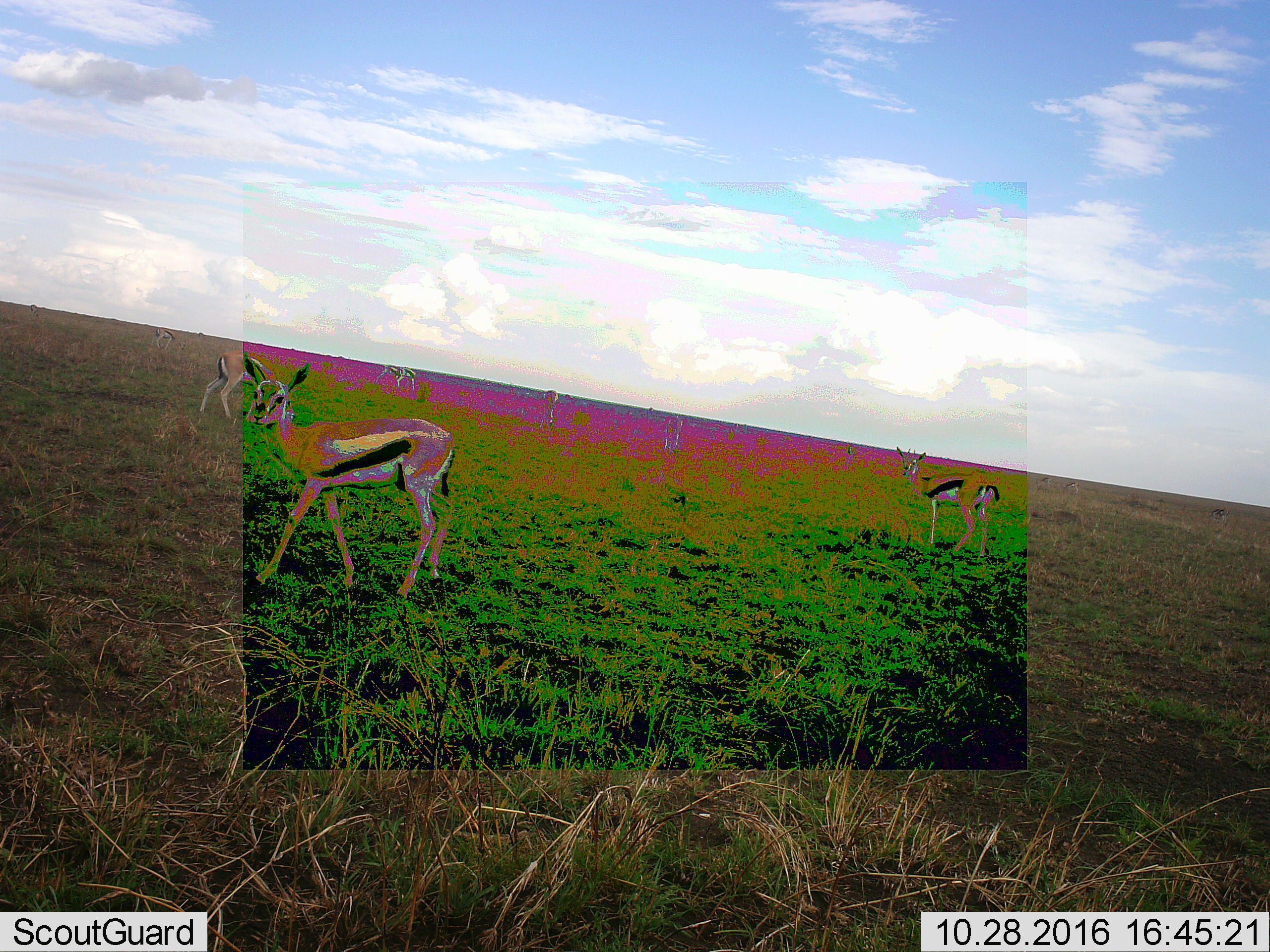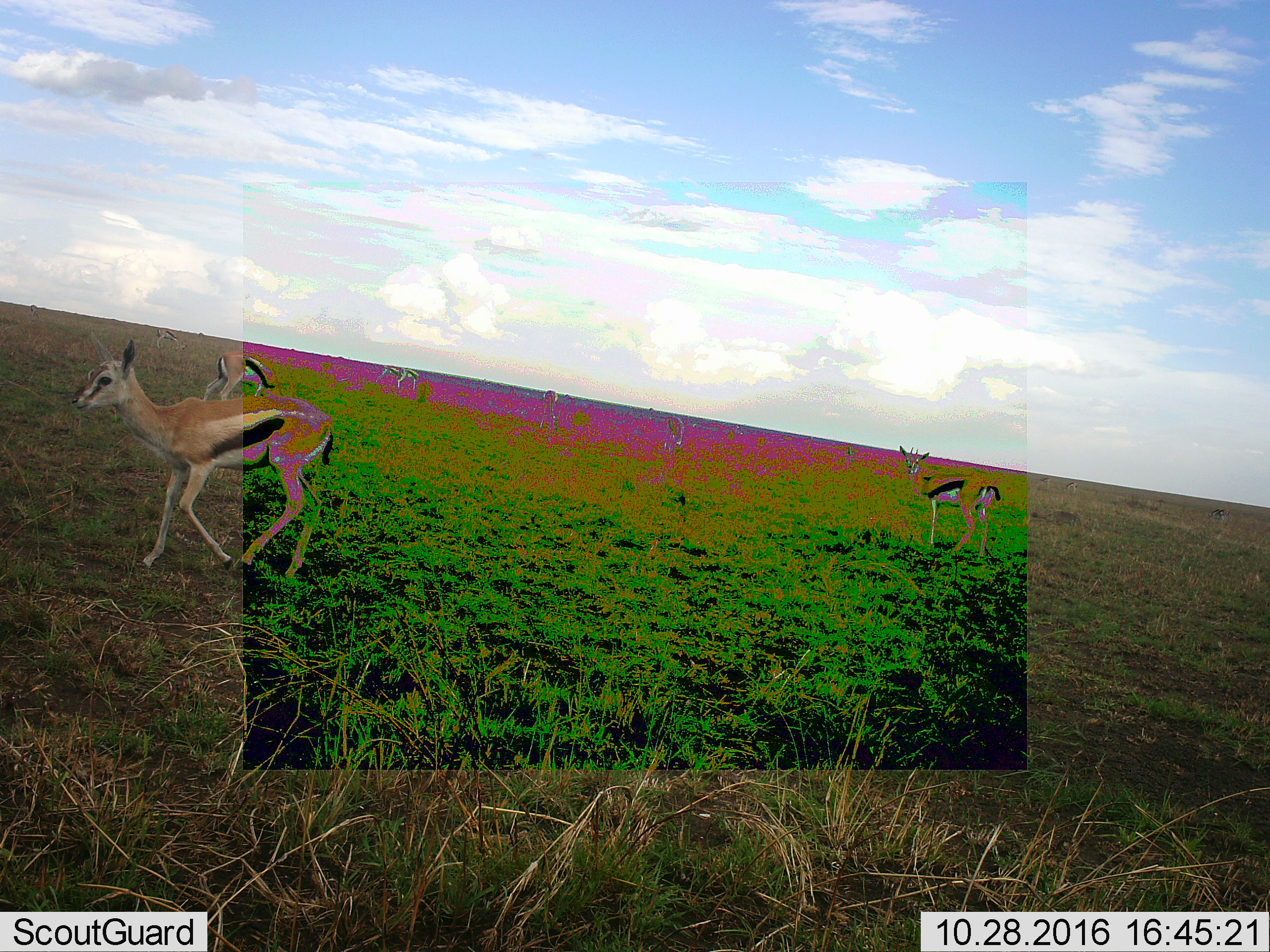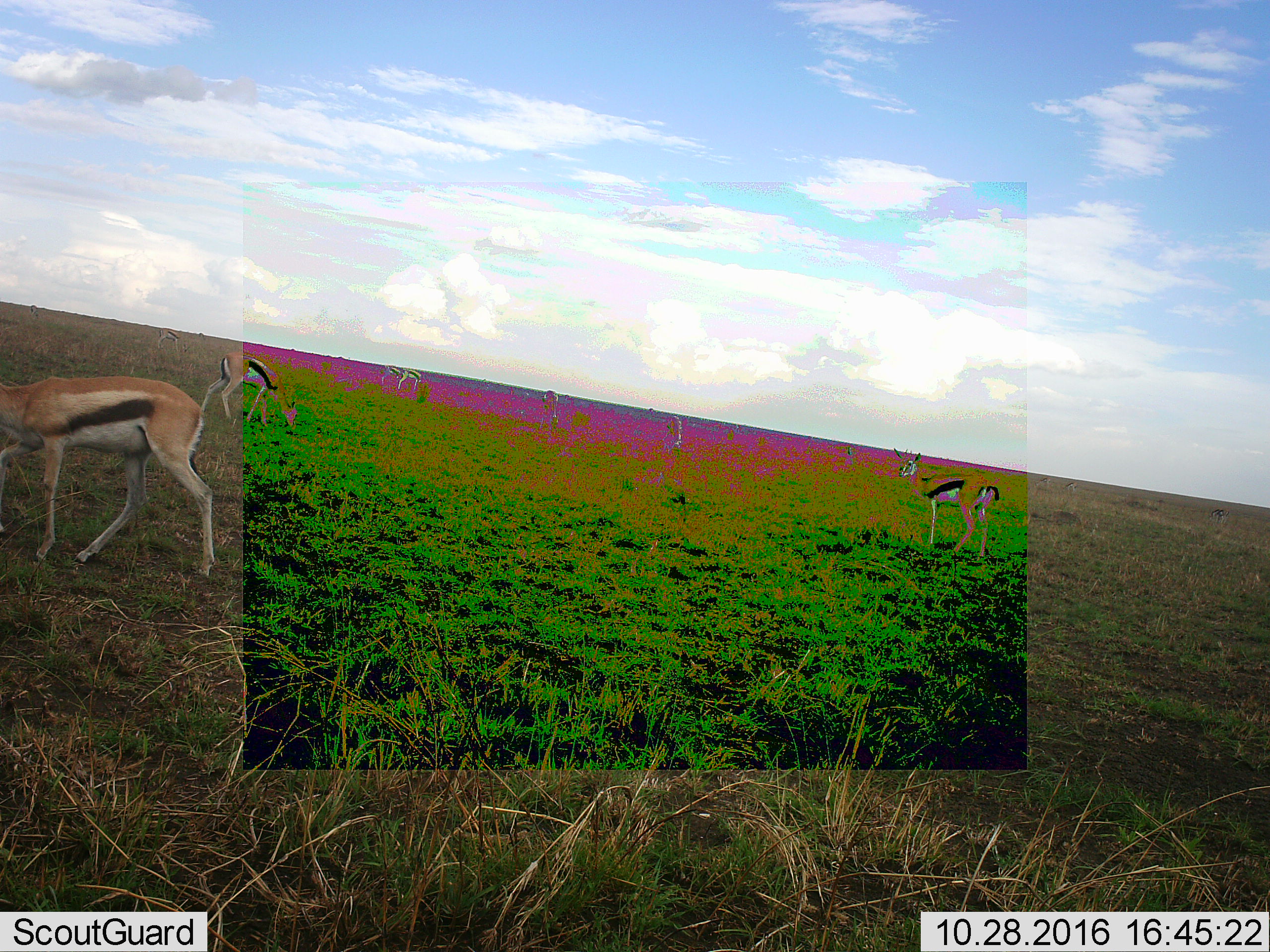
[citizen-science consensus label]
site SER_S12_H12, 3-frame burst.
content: unidentified animal